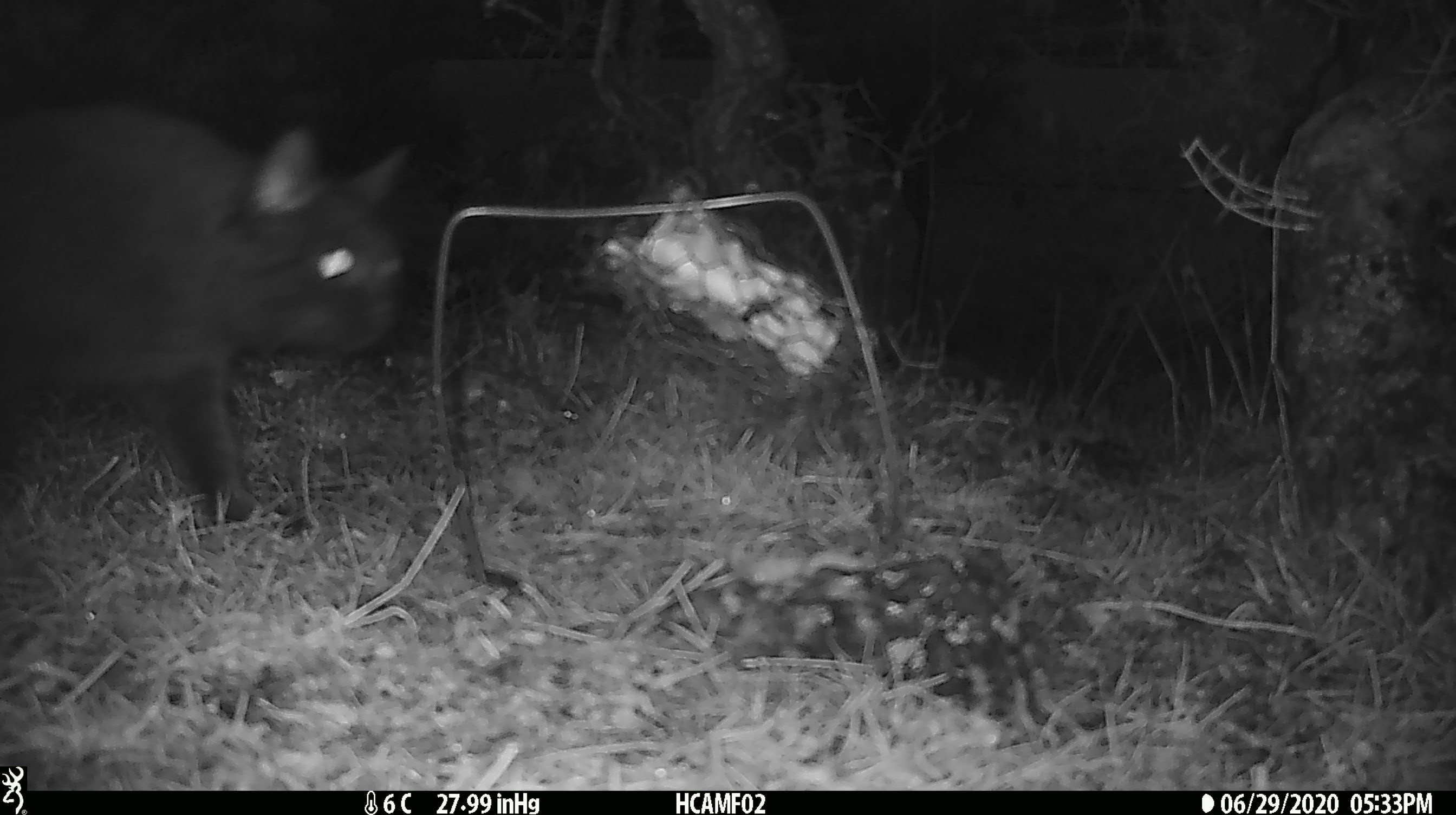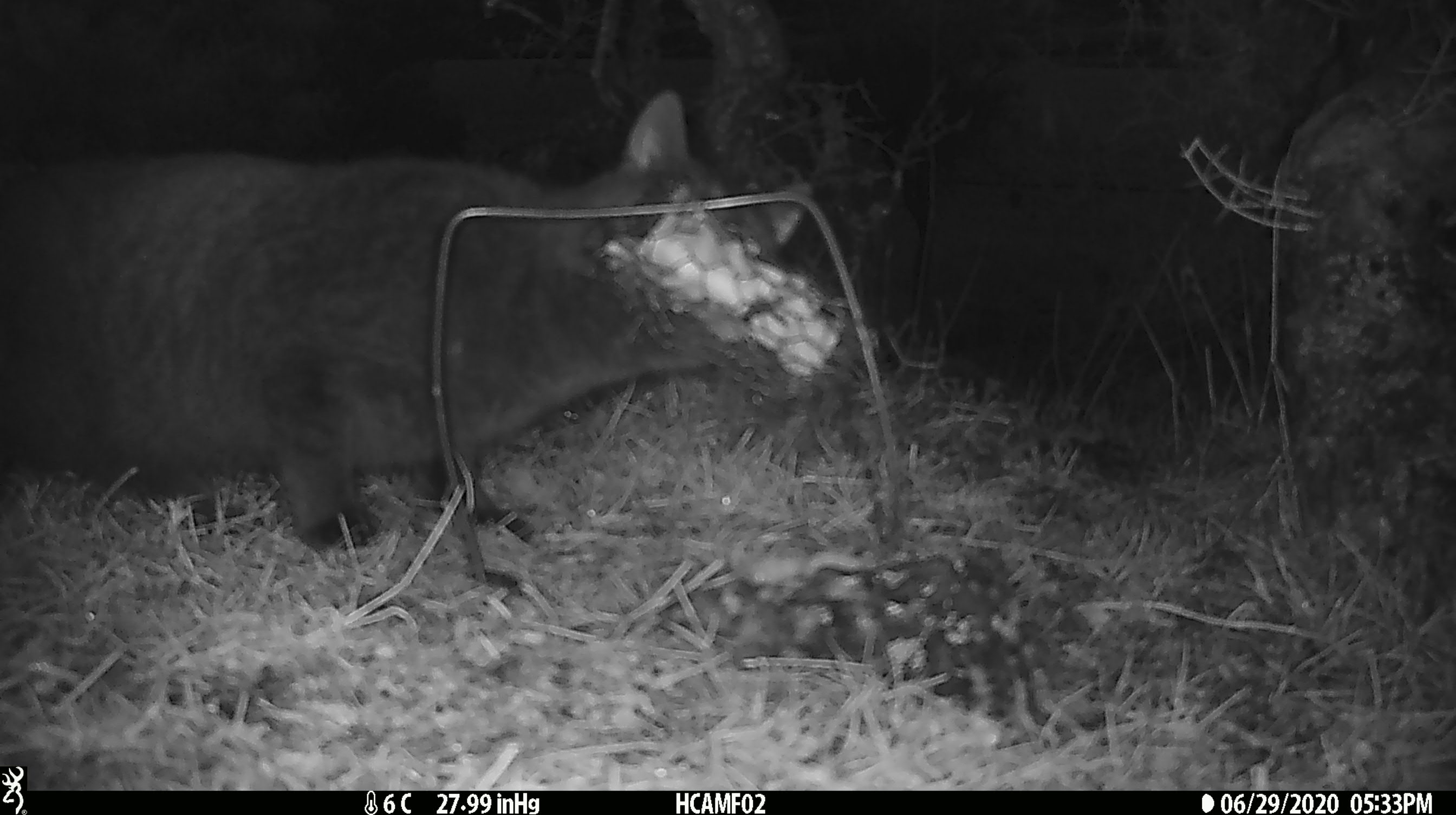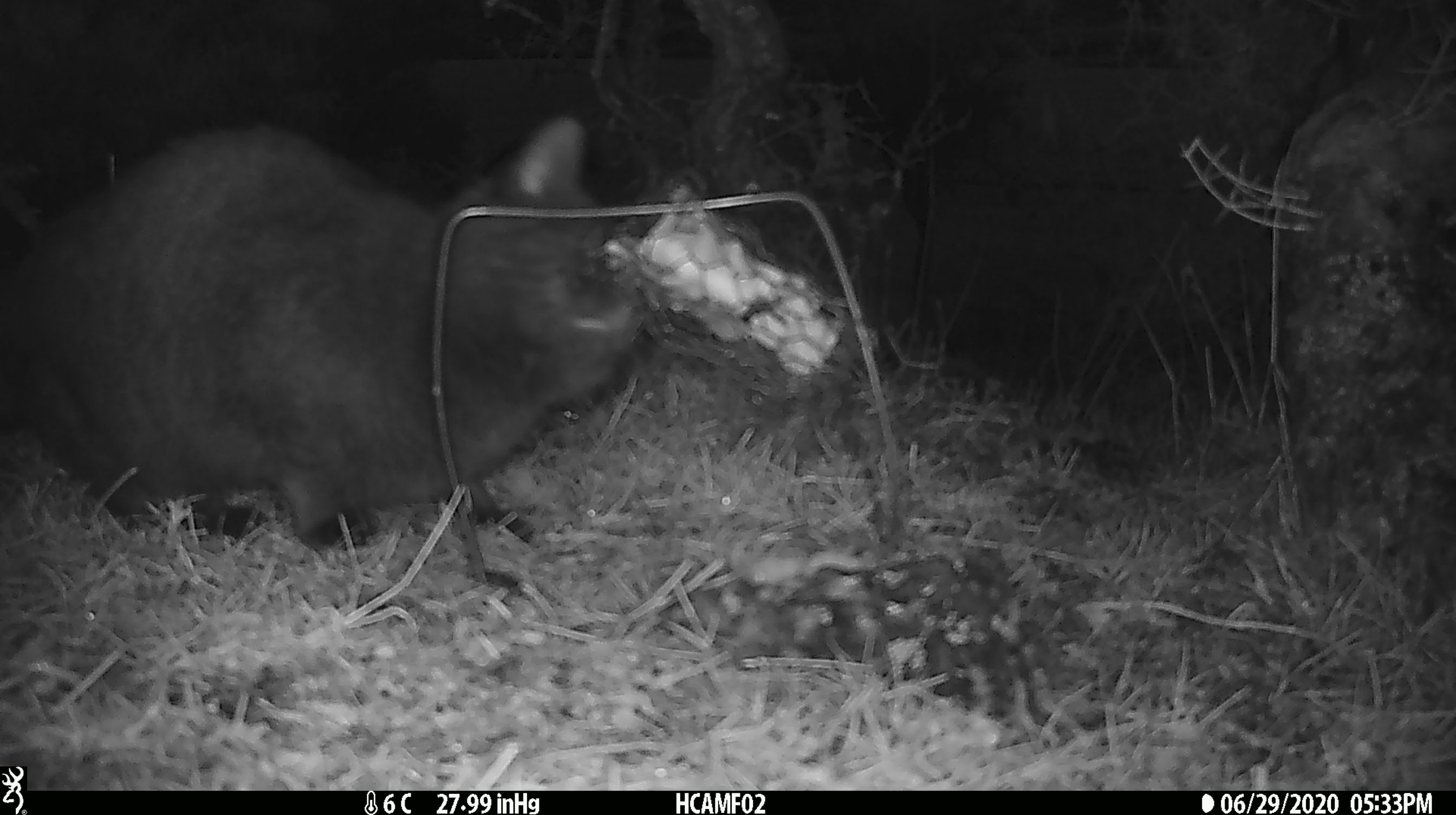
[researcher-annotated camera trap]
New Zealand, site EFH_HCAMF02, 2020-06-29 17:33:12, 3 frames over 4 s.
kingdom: Animalia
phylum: Chordata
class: Mammalia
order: Carnivora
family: Felidae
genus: Felis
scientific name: Felis catus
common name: domestic cat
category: cat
Cat (domestic cat) (Felis catus).